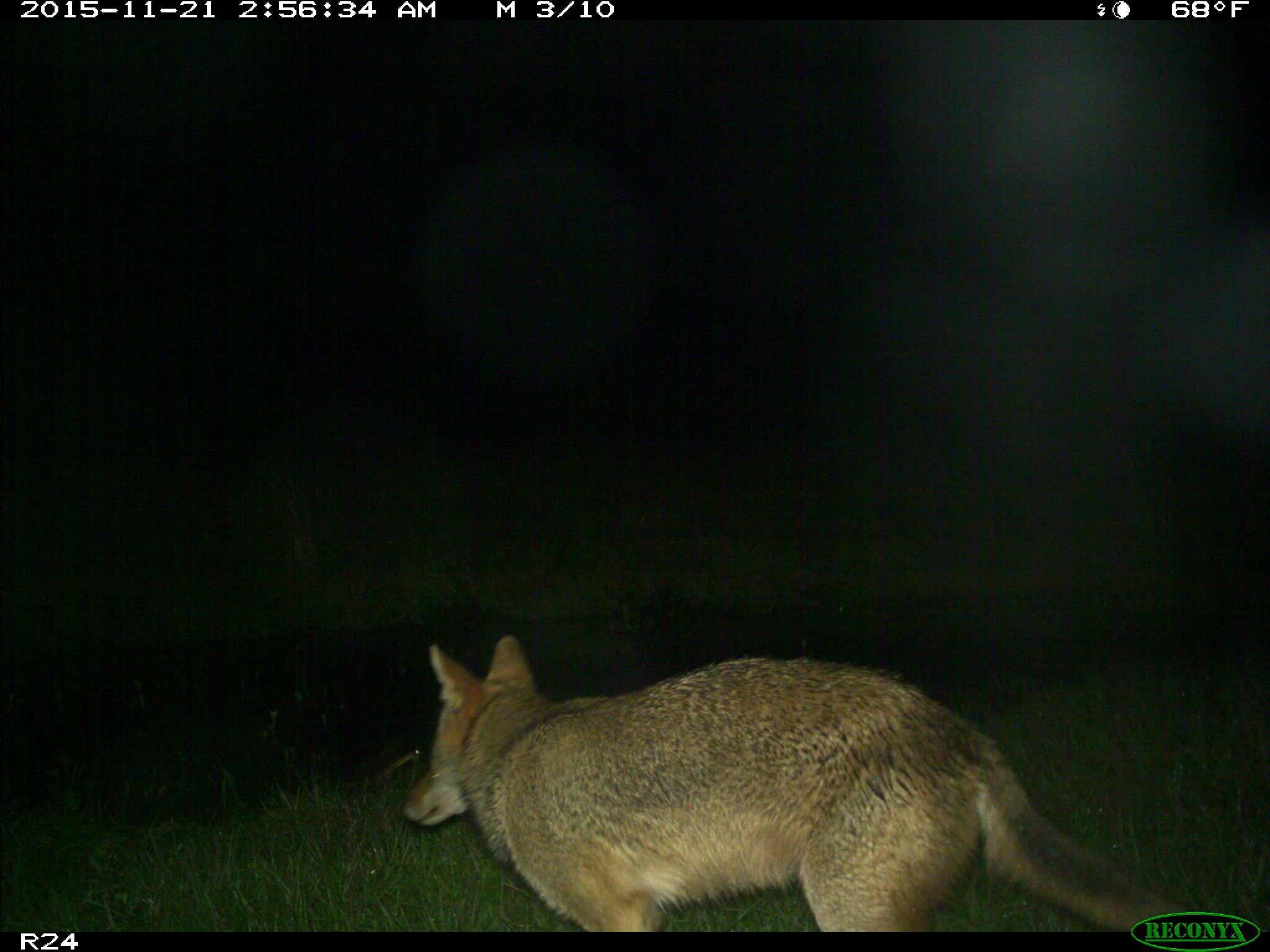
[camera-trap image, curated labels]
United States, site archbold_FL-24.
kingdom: Animalia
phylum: Chordata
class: Mammalia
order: Carnivora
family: Canidae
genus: Canis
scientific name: Canis latrans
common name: coyote